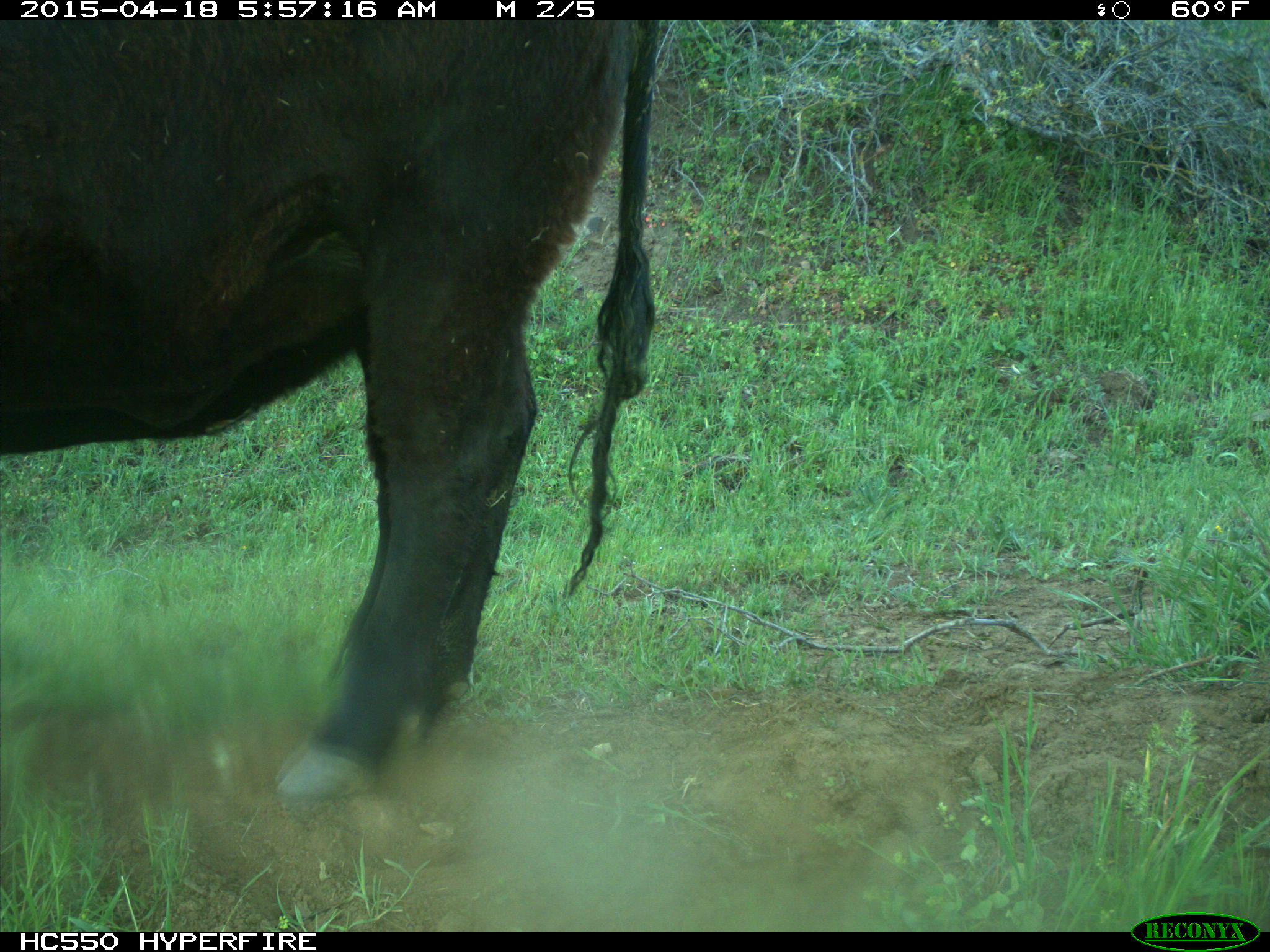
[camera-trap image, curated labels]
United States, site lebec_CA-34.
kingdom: Animalia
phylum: Chordata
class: Mammalia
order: Artiodactyla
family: Bovidae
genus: Bos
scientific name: Bos taurus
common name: domestic cow